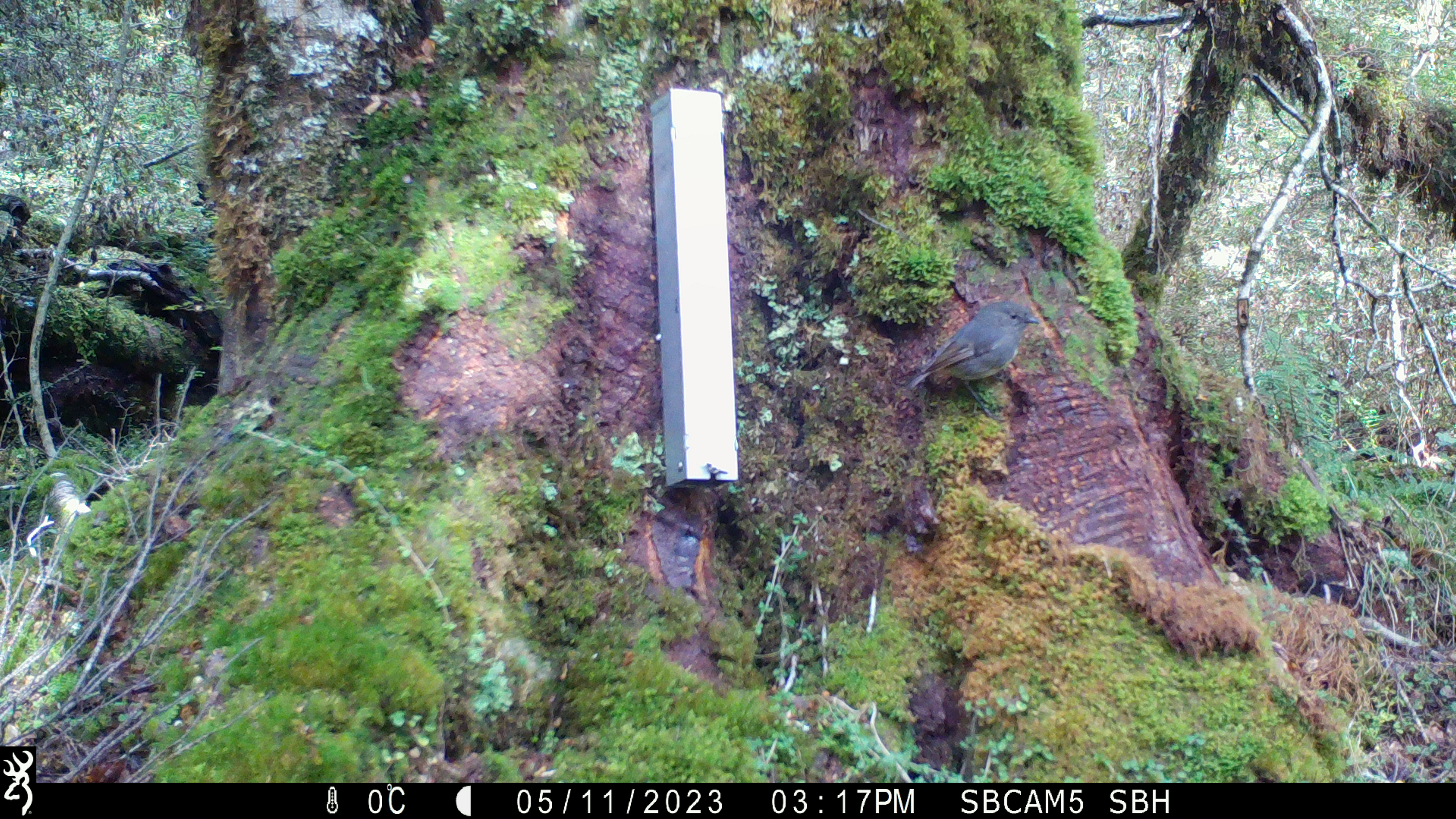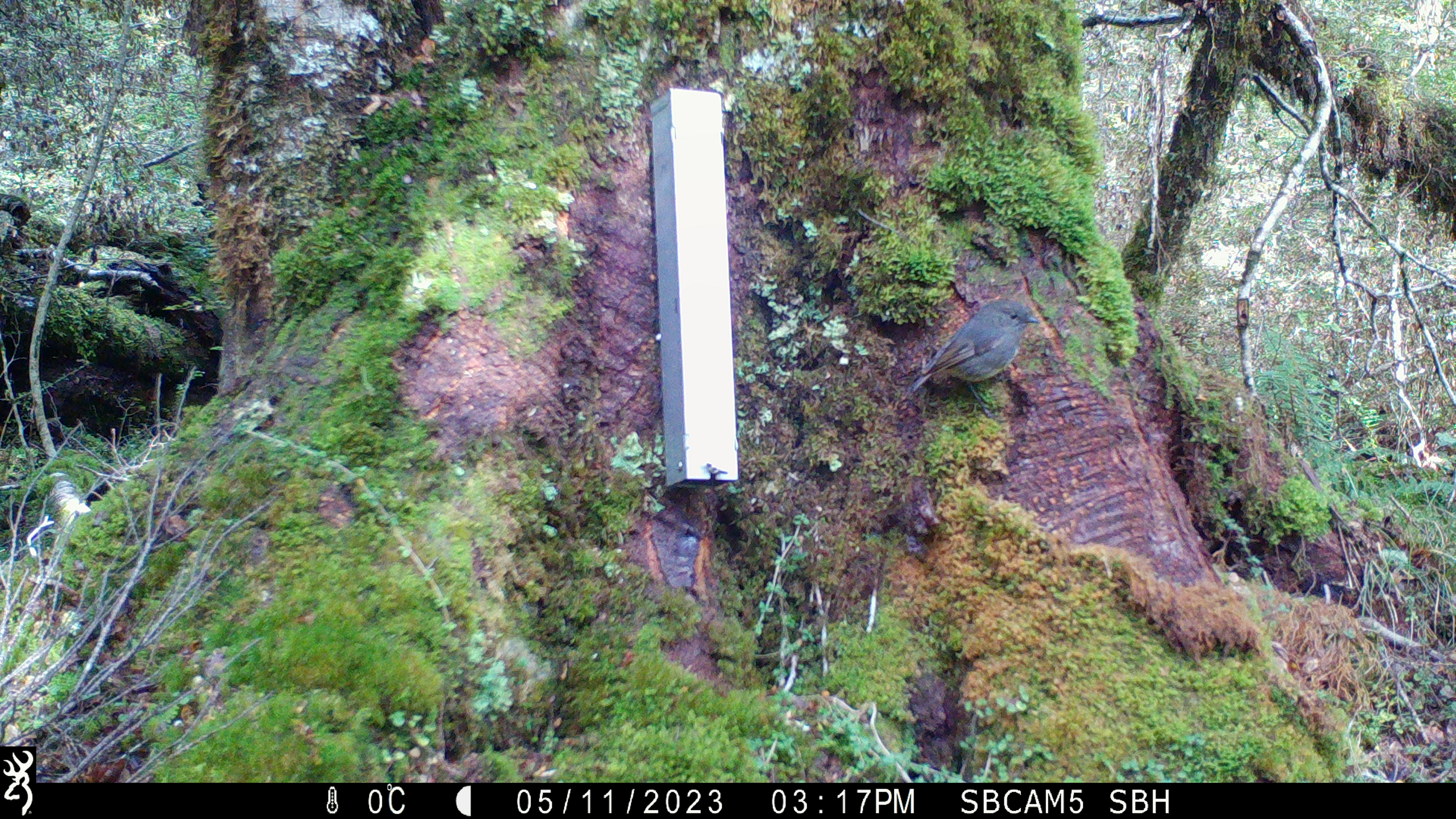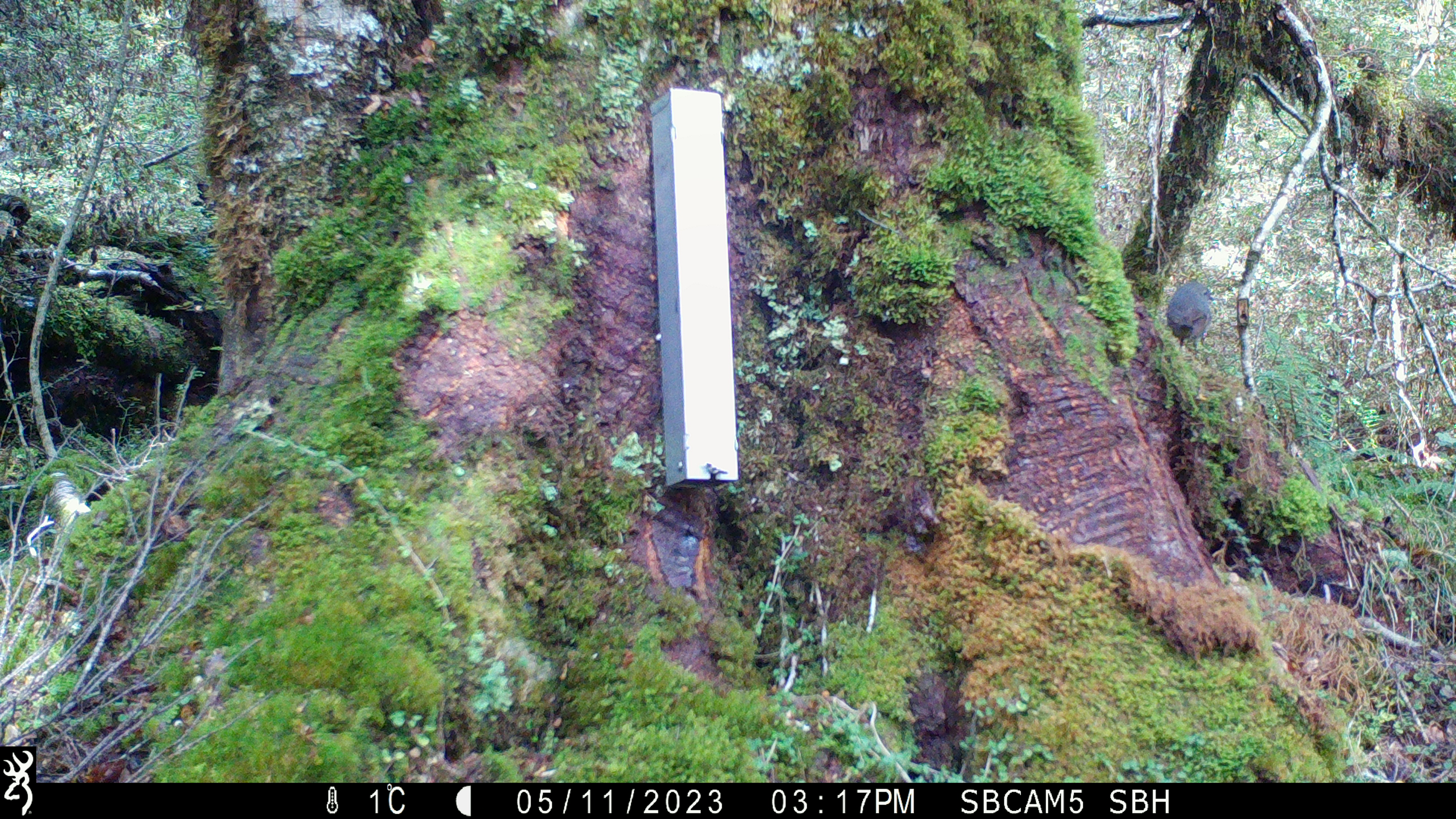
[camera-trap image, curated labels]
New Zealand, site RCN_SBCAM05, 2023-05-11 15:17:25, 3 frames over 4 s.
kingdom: Animalia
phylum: Chordata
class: Aves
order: Passeriformes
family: Petroicidae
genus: Petroica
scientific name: Petroica australis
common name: new zealand robin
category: robin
Robin (new zealand robin) (Petroica australis).